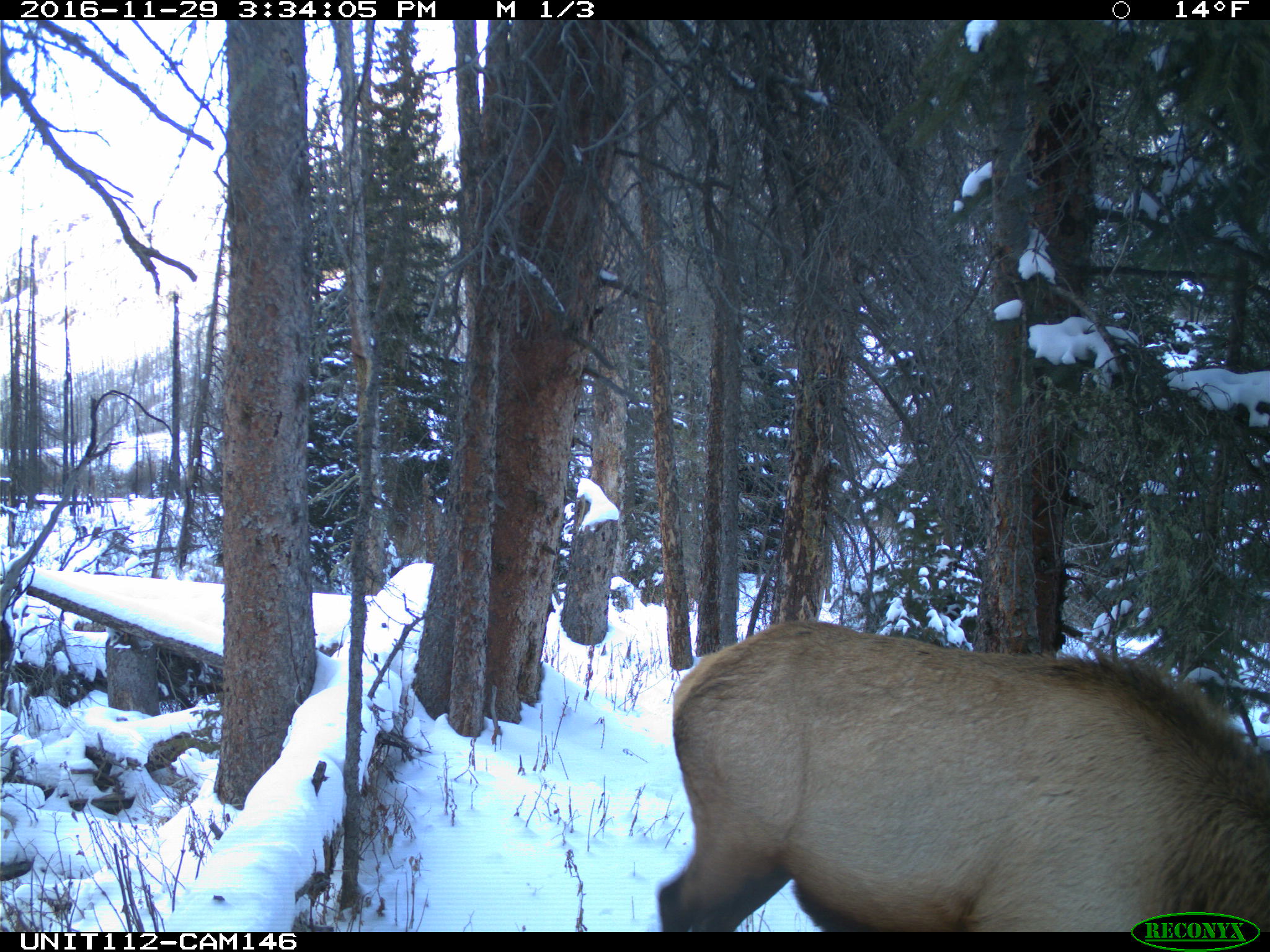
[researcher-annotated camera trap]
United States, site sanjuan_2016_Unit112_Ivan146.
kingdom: Animalia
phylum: Chordata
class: Mammalia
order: Artiodactyla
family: Cervidae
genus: Cervus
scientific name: Cervus elaphus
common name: red deer